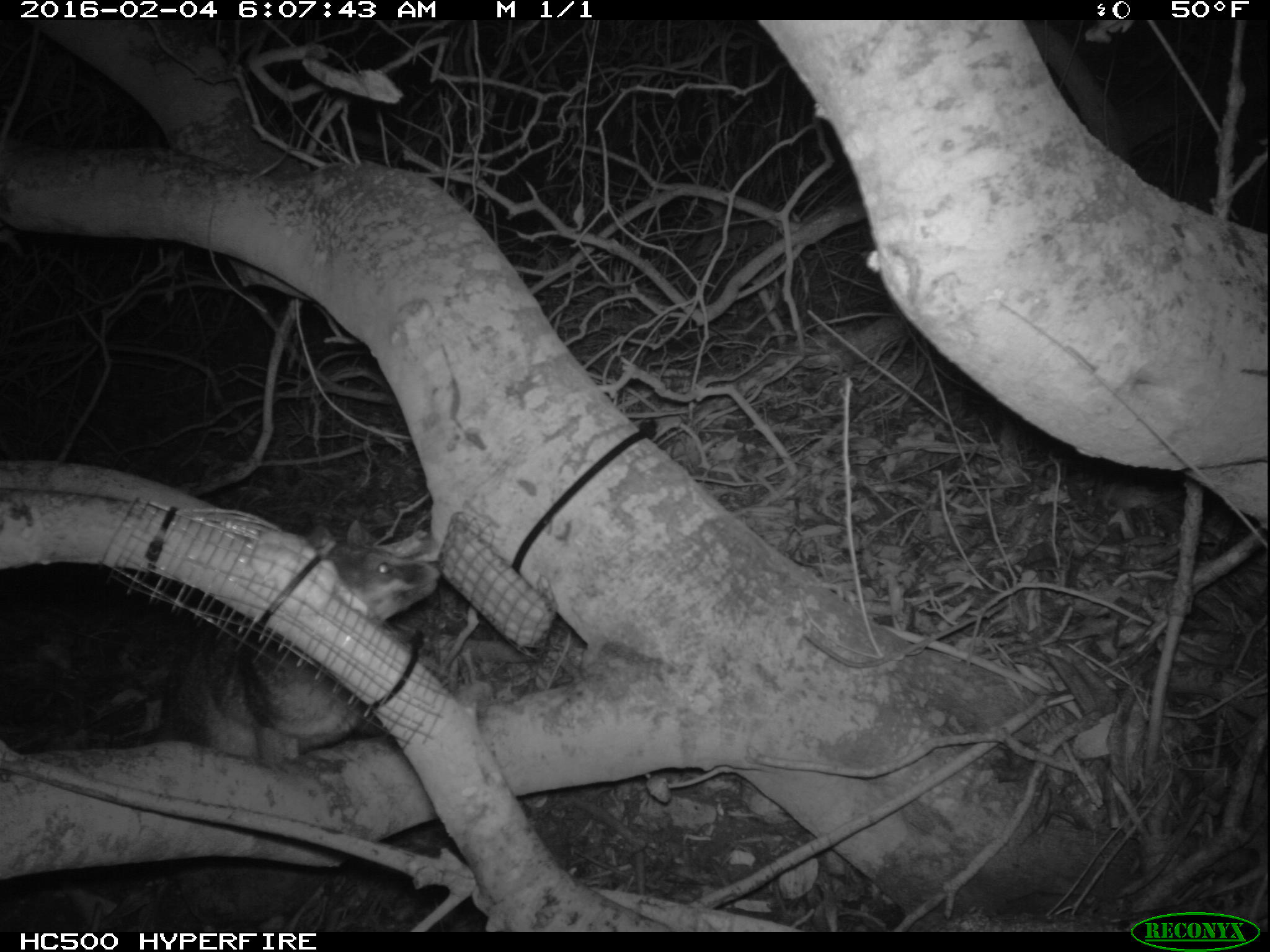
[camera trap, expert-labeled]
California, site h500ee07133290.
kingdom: Animalia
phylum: Chordata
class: Mammalia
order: Carnivora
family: Canidae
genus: Urocyon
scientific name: Urocyon littoralis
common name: island fox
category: fox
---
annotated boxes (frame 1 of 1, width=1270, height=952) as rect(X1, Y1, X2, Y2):
fox: rect(164, 521, 442, 766)